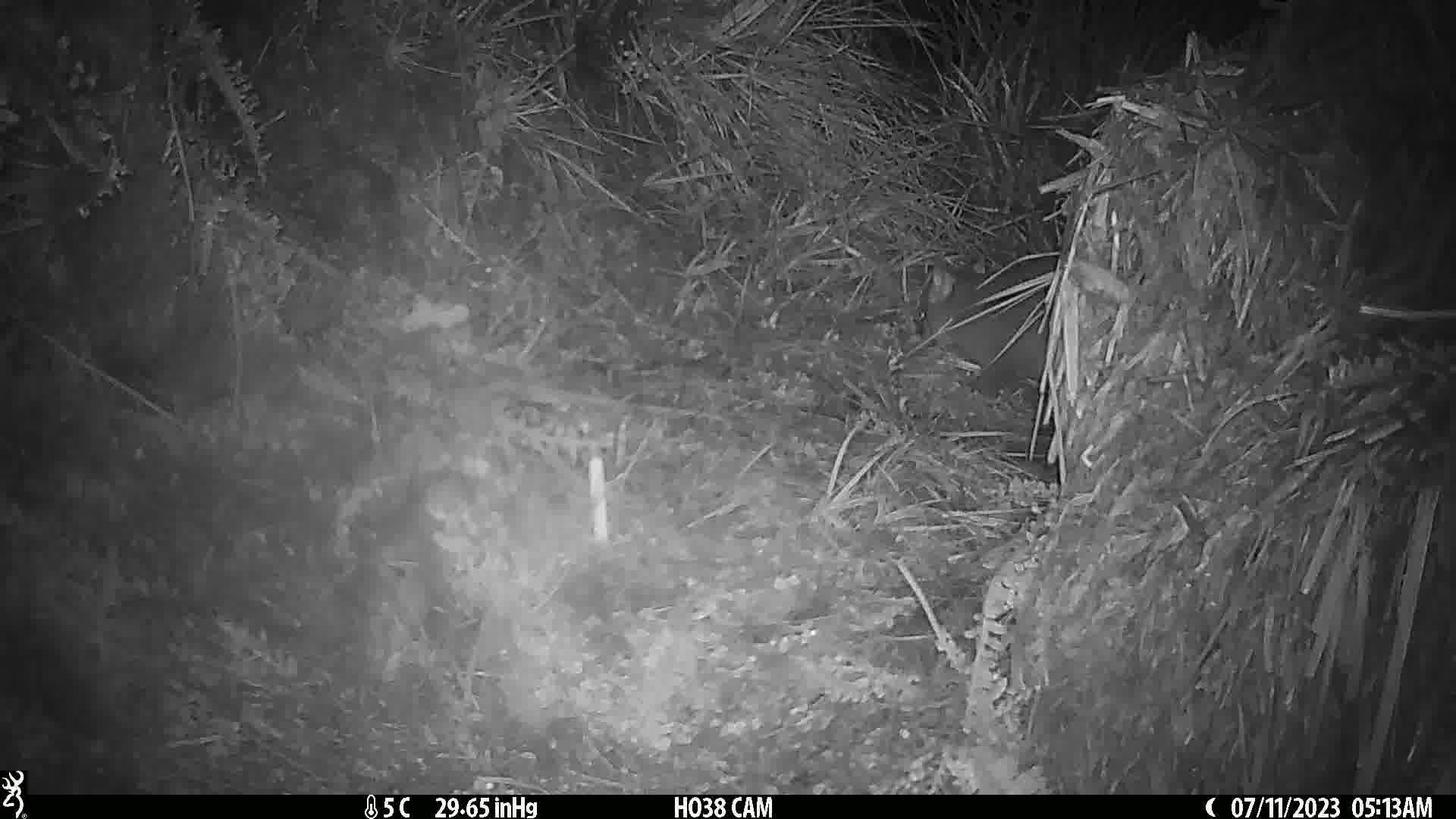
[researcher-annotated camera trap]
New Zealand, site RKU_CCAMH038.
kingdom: Animalia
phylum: Chordata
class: Mammalia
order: Diprotodontia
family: Phalangeridae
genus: Trichosurus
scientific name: Trichosurus vulpecula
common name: common brushtail possum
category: possum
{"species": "possum (common brushtail possum) (Trichosurus vulpecula)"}